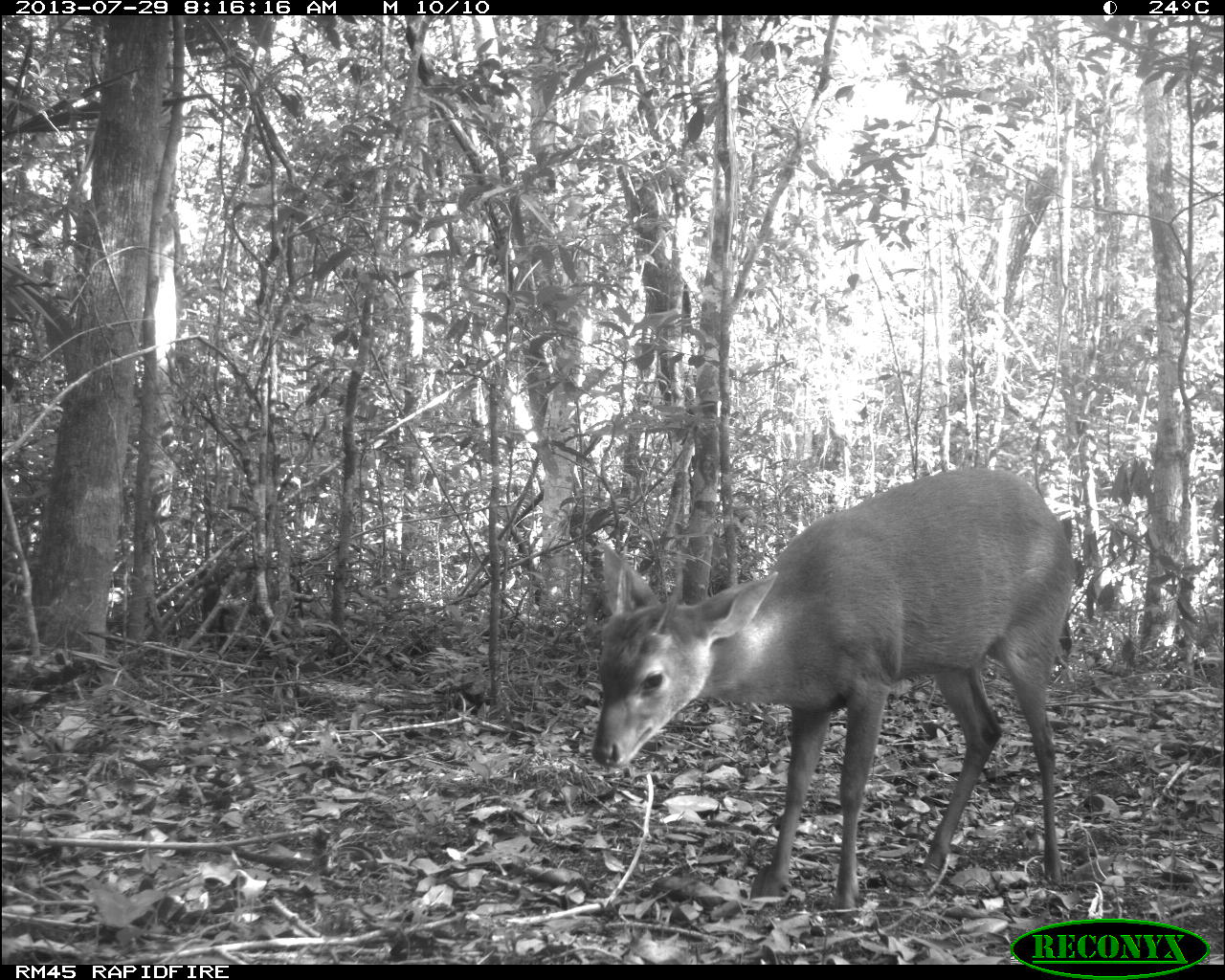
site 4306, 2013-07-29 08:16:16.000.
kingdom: Animalia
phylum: Chordata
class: Mammalia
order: Artiodactyla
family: Cervidae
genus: Mazama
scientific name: Mazama temama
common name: central american red brocket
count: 1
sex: male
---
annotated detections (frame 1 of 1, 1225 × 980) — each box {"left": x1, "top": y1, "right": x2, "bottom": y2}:
mazama temama: {"left": 591, "top": 460, "right": 1082, "bottom": 910}